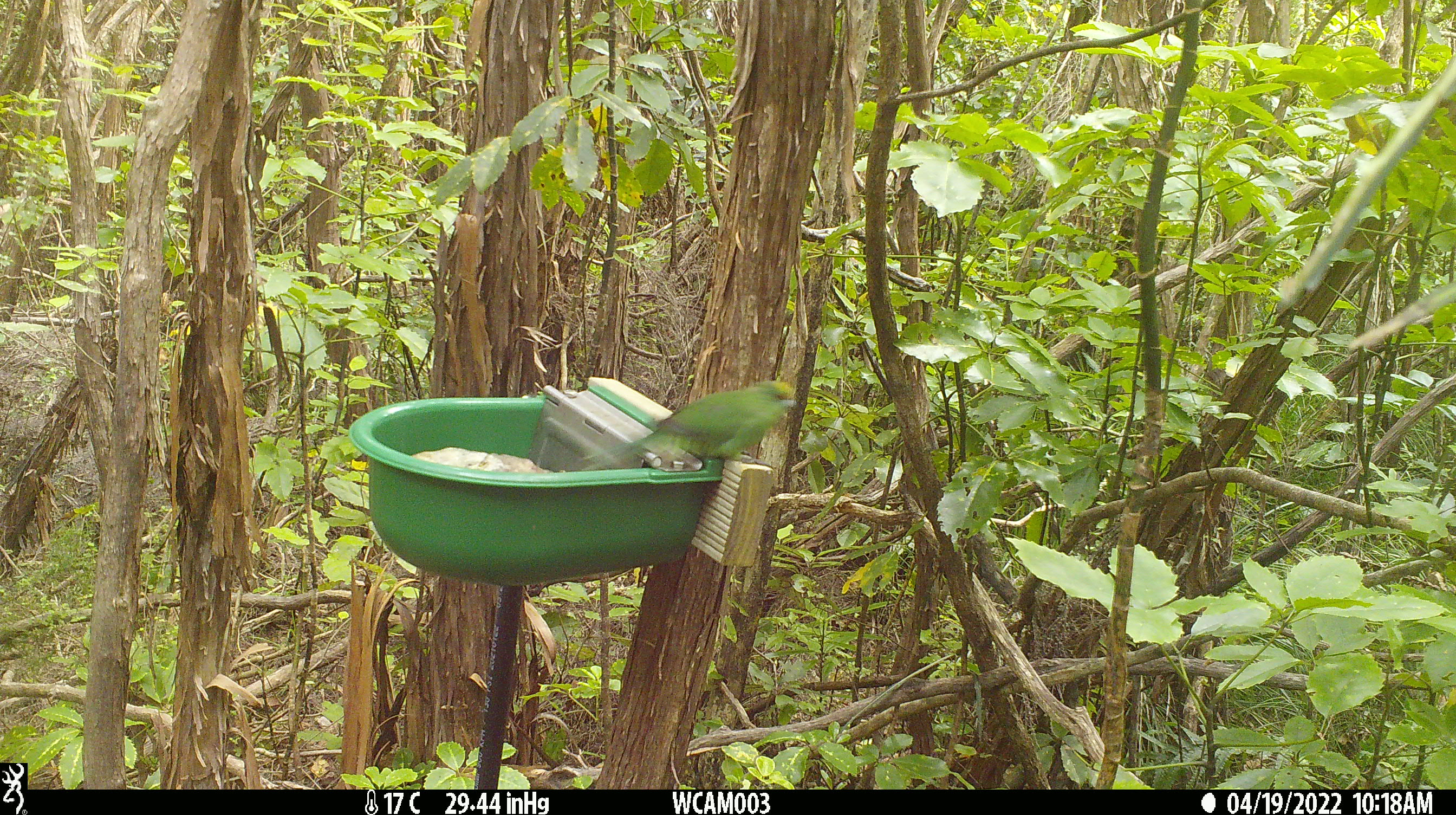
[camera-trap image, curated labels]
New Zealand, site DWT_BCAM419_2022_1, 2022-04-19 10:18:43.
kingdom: Animalia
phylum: Chordata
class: Aves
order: Psittaciformes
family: Psittaculidae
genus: Cyanoramphus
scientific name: Cyanoramphus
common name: parakeet